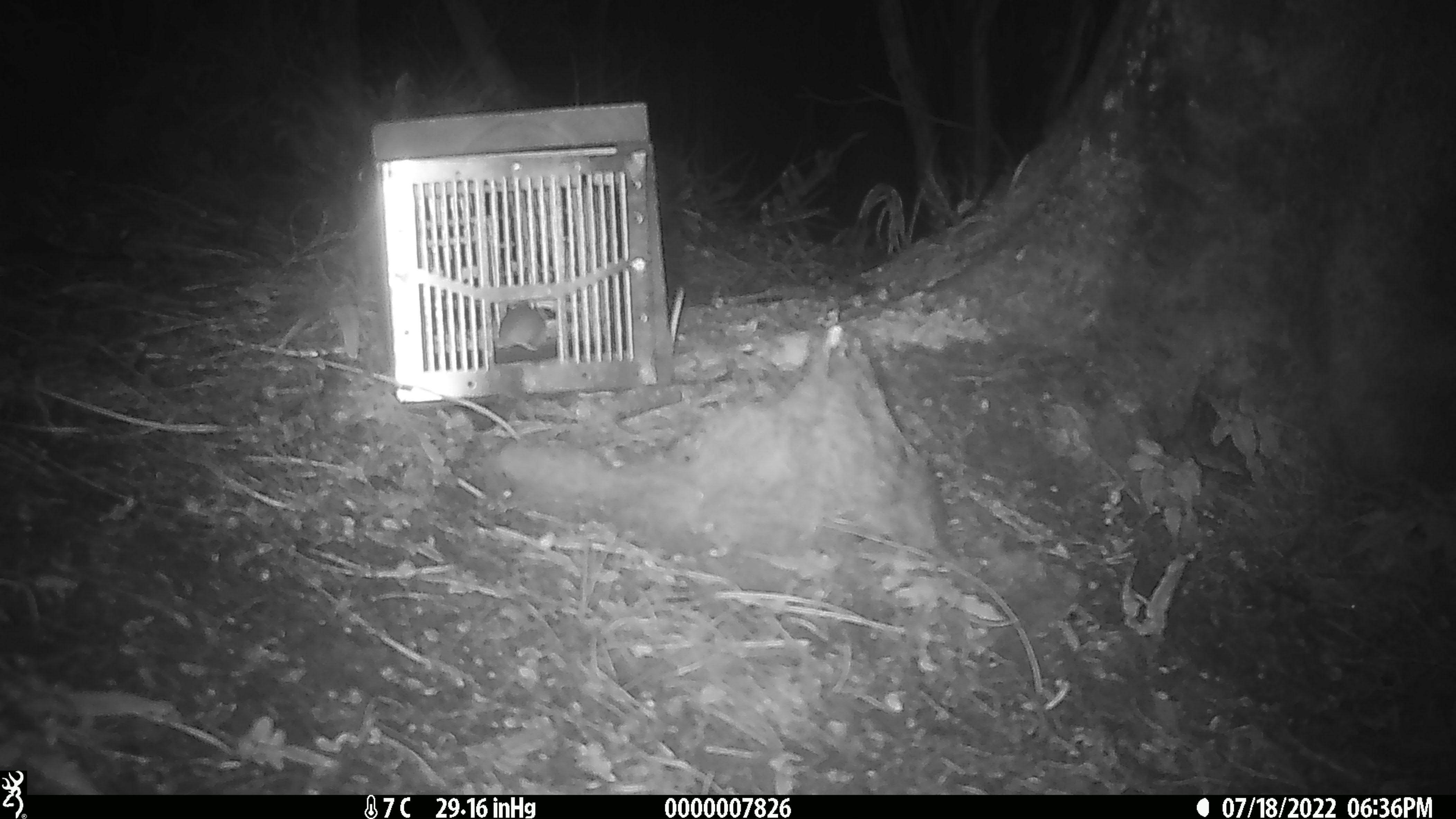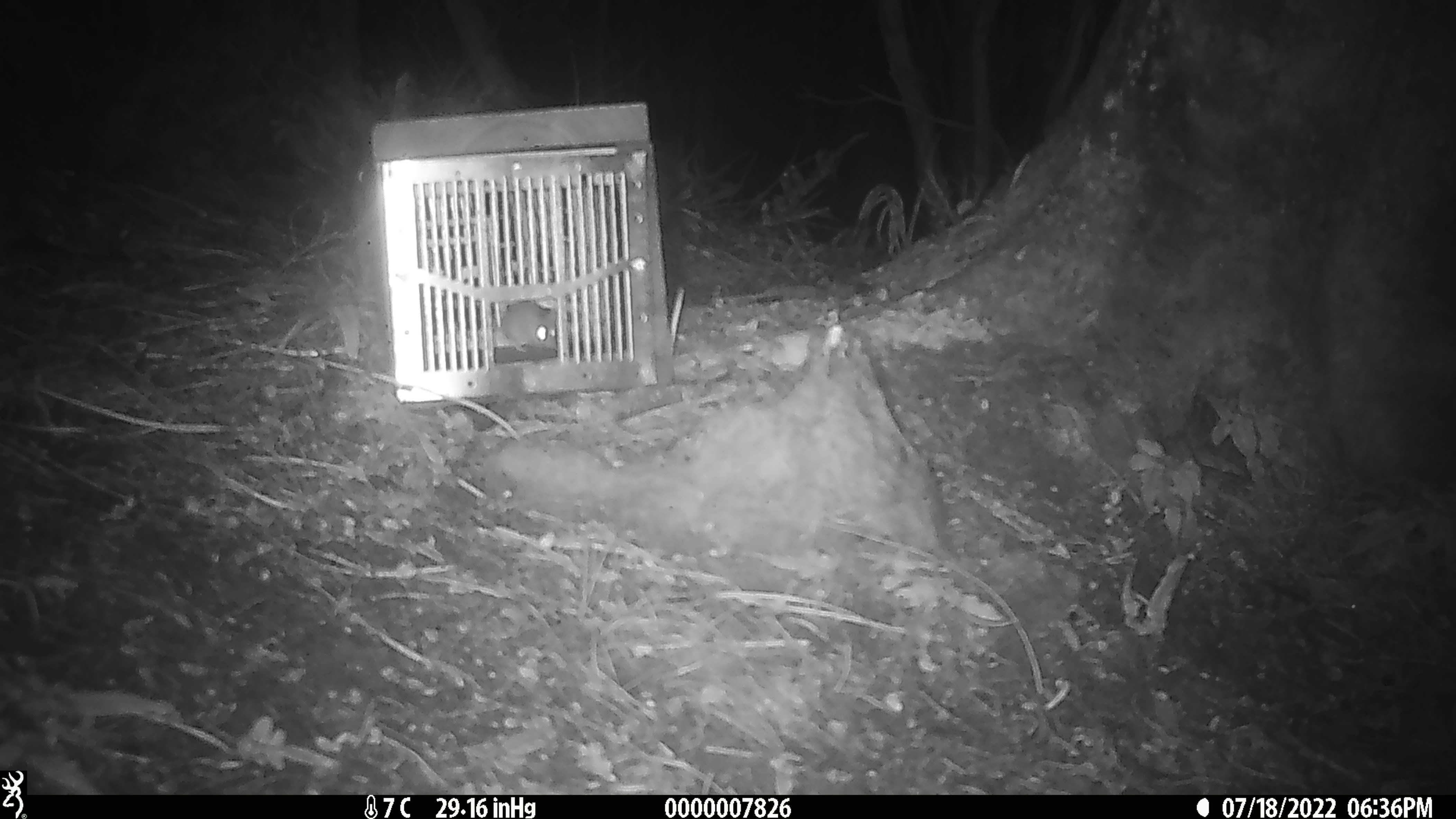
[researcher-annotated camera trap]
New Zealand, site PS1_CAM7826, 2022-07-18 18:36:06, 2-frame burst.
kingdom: Animalia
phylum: Chordata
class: Mammalia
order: Rodentia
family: Muridae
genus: Mus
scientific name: Mus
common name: mouse